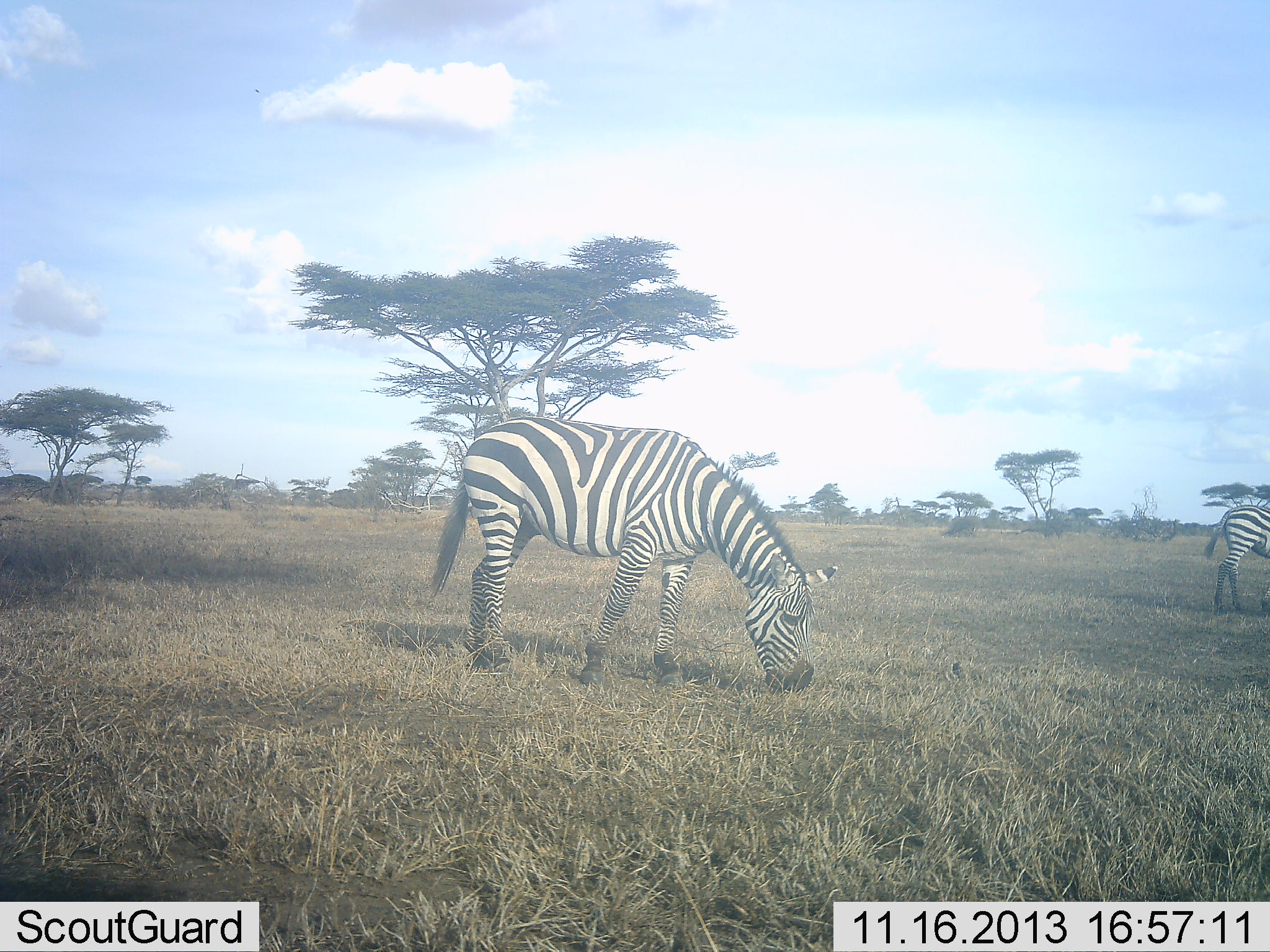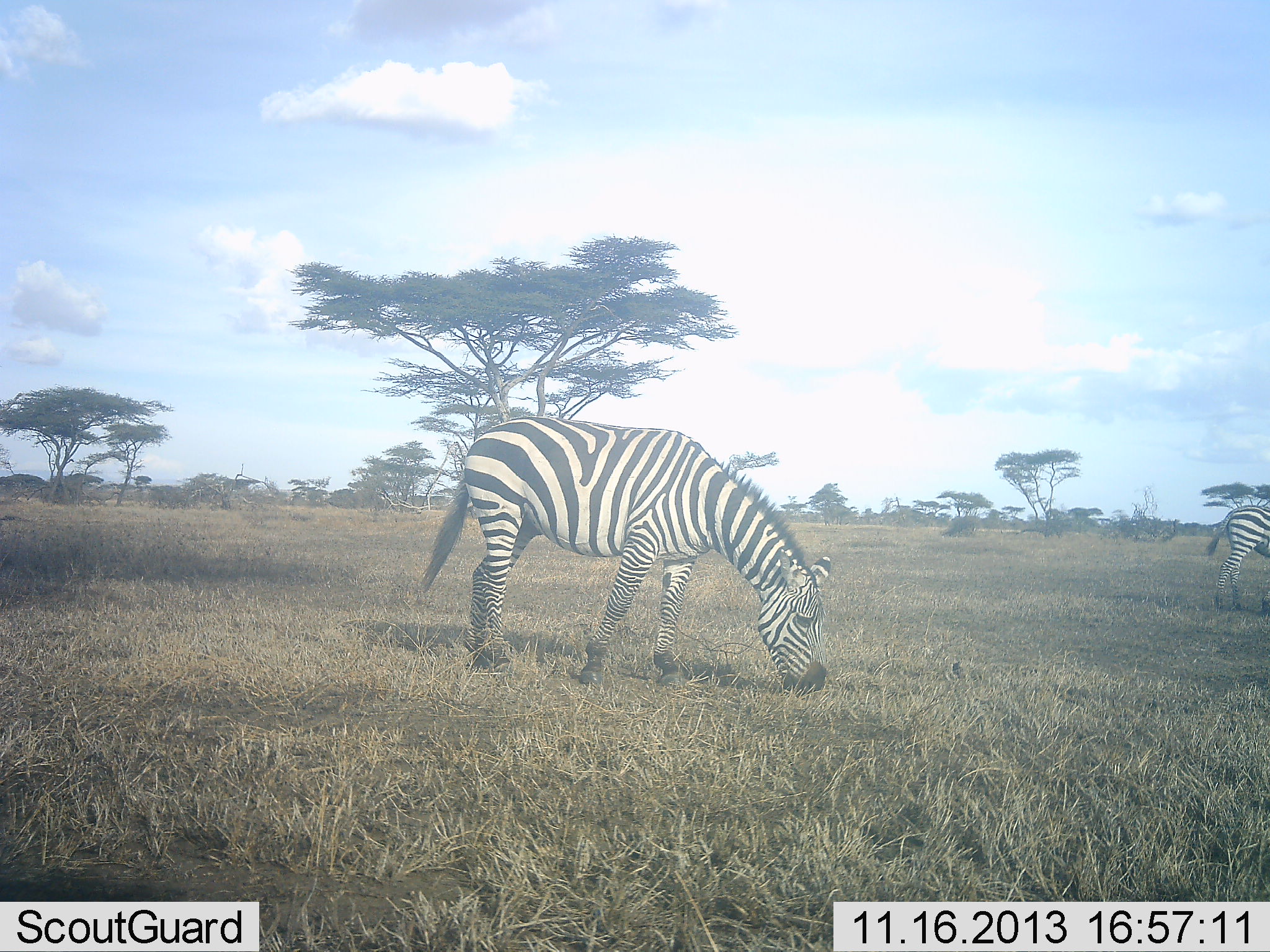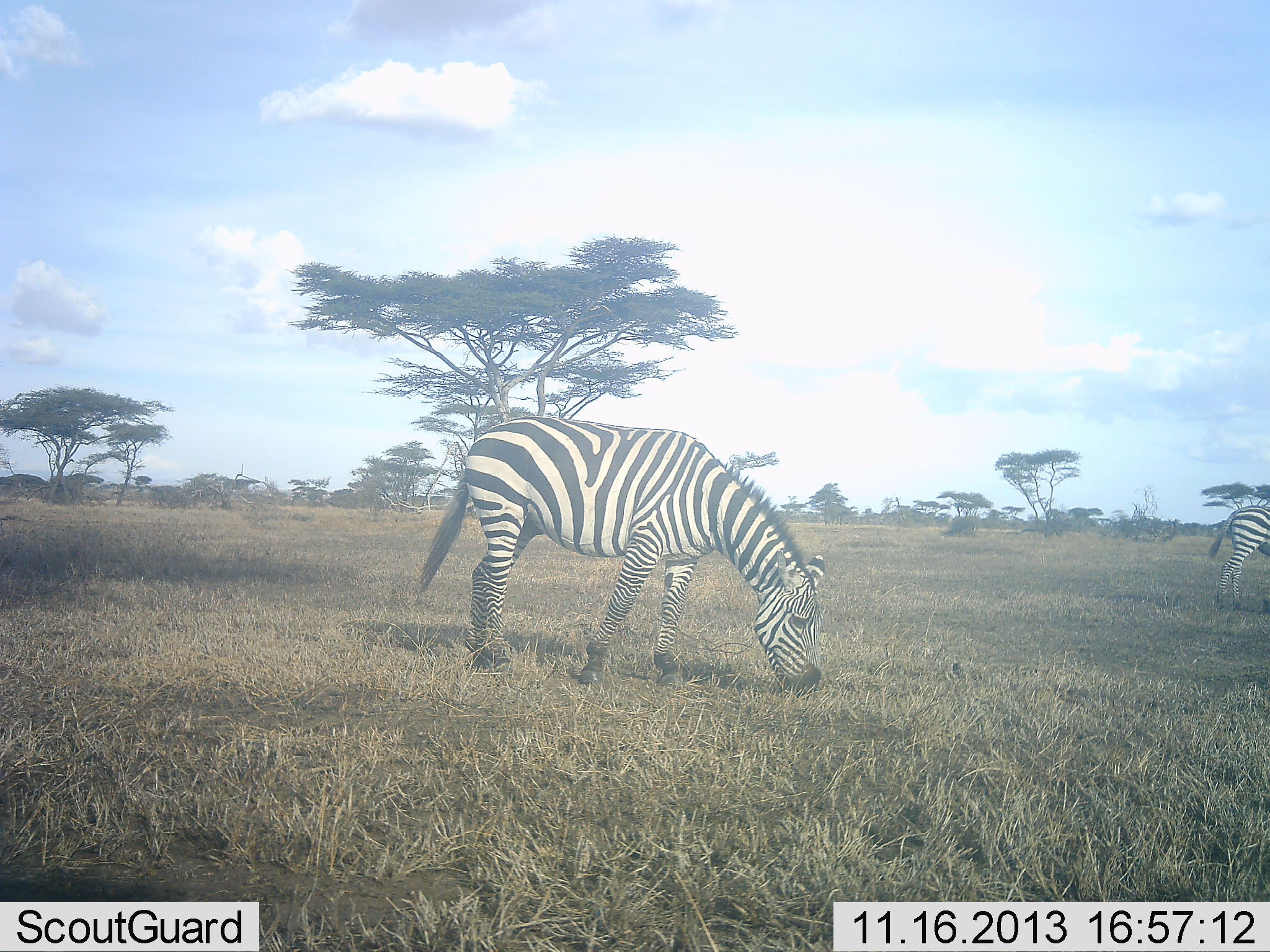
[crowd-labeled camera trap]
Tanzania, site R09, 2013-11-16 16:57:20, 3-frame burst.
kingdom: Animalia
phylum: Chordata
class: Mammalia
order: Perissodactyla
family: Equidae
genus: Equus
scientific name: Equus quagga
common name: plains zebra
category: zebra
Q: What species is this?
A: Zebra (plains zebra) (Equus quagga).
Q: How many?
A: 2.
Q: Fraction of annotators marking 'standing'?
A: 35%.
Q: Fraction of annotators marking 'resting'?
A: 0%.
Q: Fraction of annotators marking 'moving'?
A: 13%.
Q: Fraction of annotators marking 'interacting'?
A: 0%.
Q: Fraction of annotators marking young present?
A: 0%.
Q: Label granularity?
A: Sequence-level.